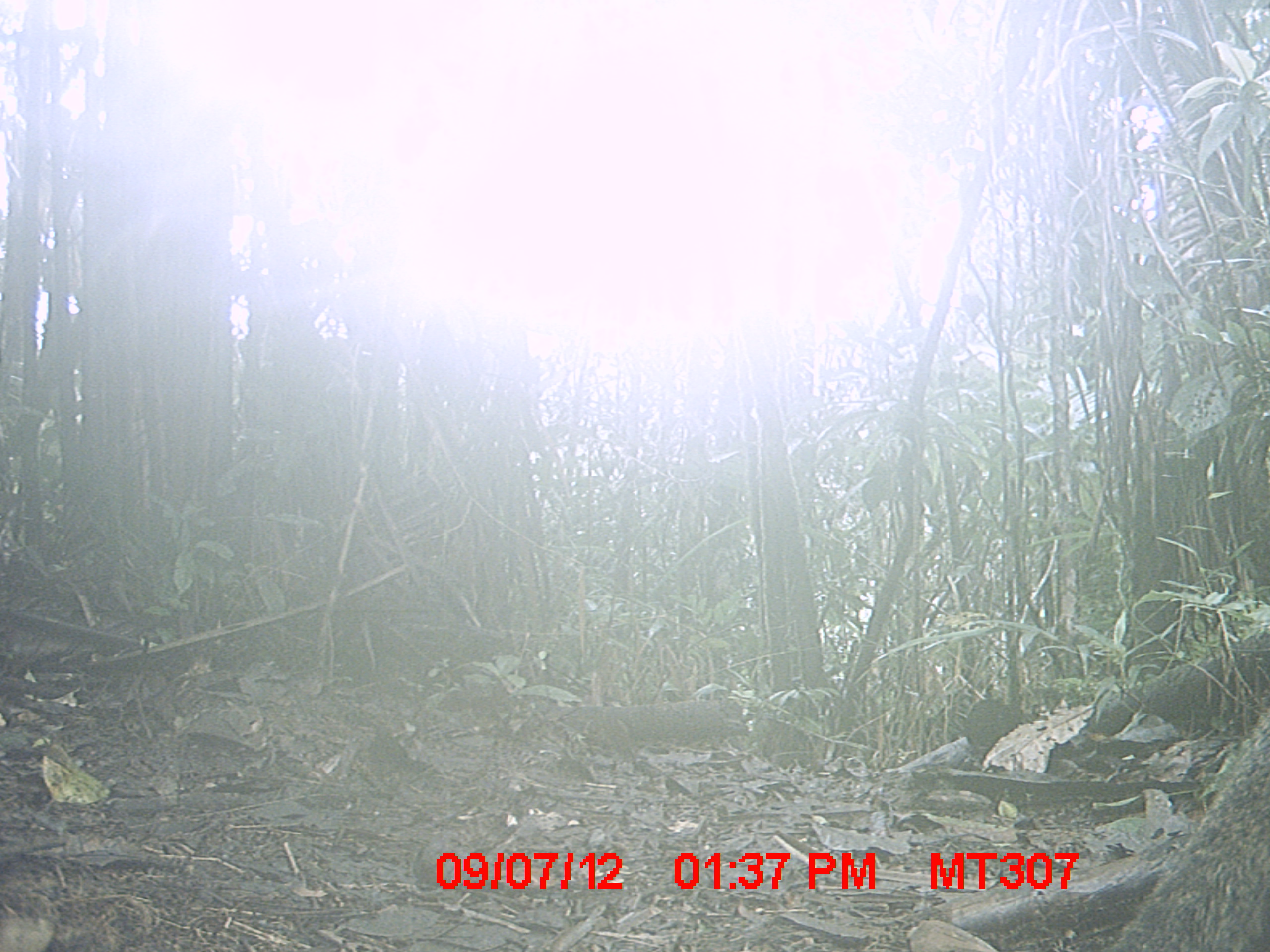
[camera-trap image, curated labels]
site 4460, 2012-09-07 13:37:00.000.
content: unidentified animal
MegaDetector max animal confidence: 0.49